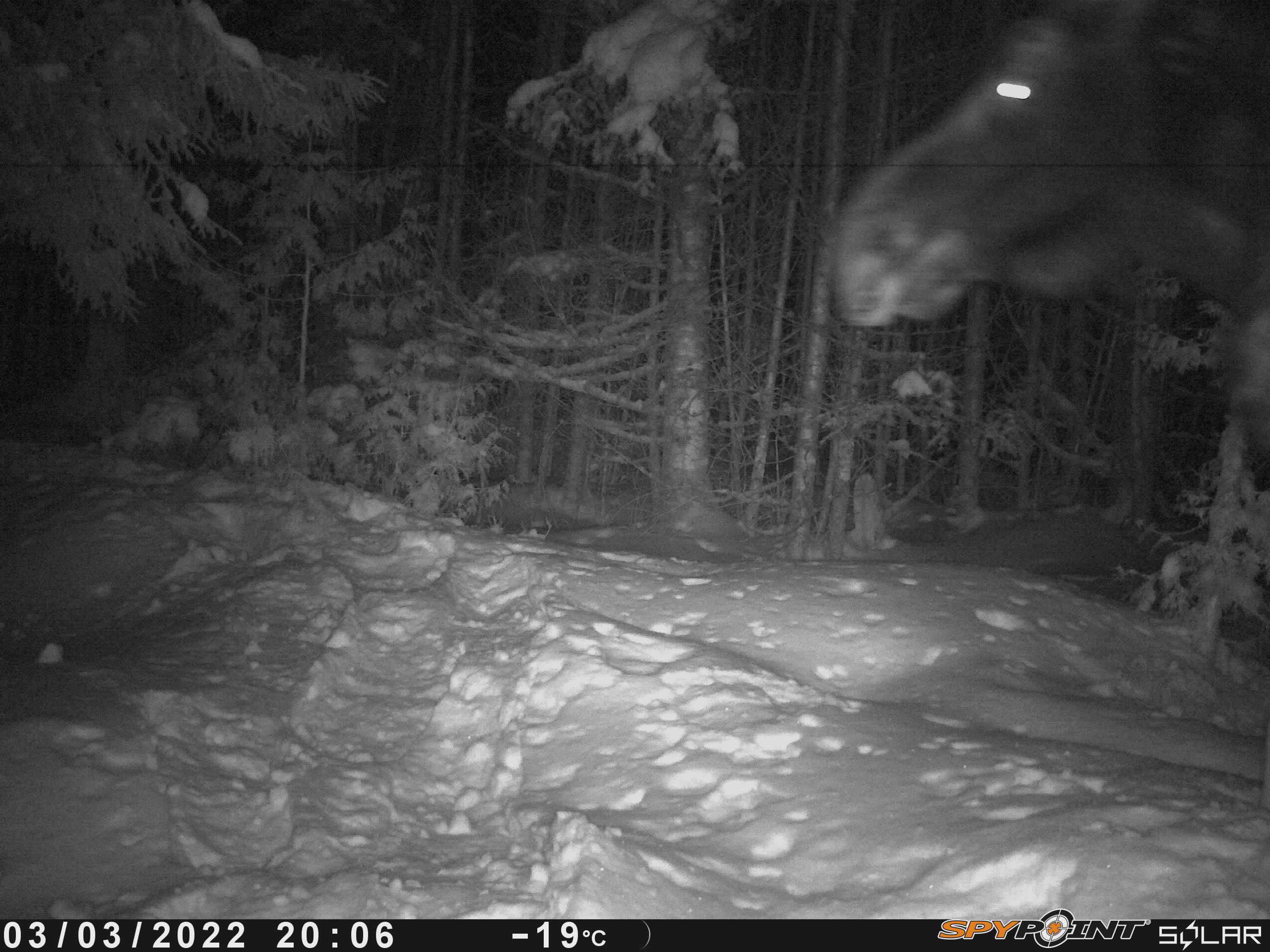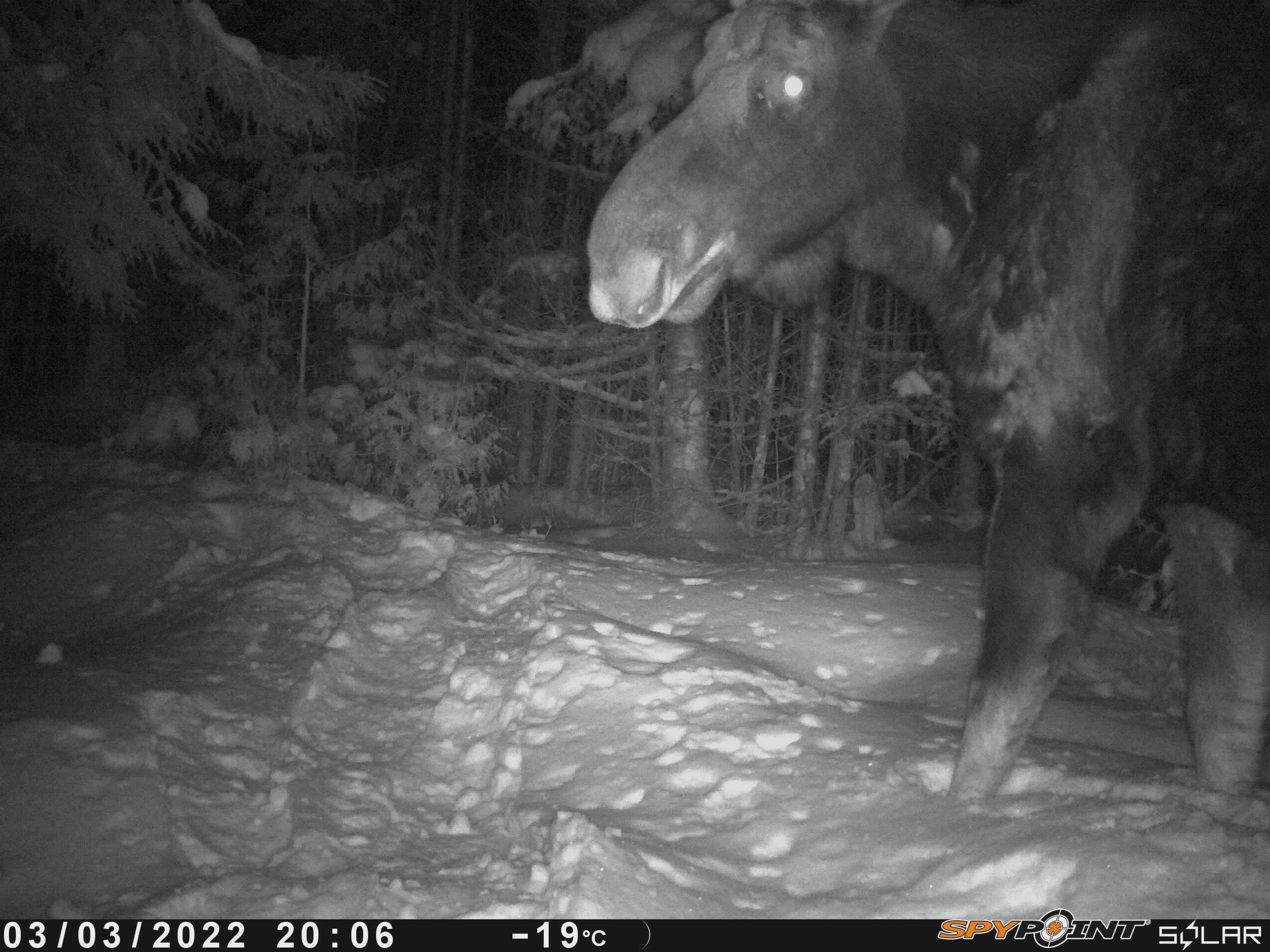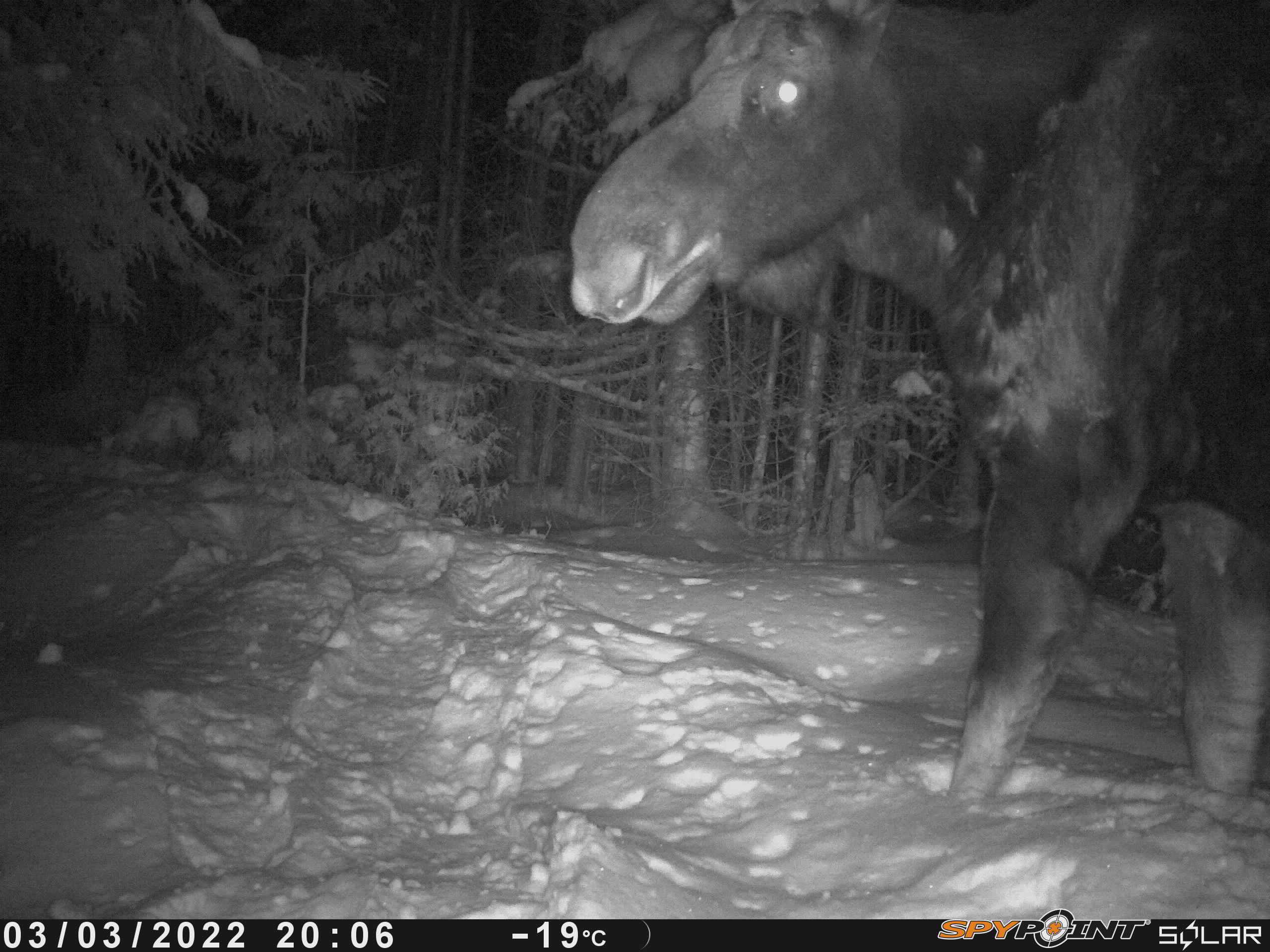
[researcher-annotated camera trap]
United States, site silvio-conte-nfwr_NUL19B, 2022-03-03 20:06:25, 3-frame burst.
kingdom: Animalia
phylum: Chordata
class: Mammalia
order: Artiodactyla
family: Cervidae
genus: Alces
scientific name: Alces alces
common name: moose